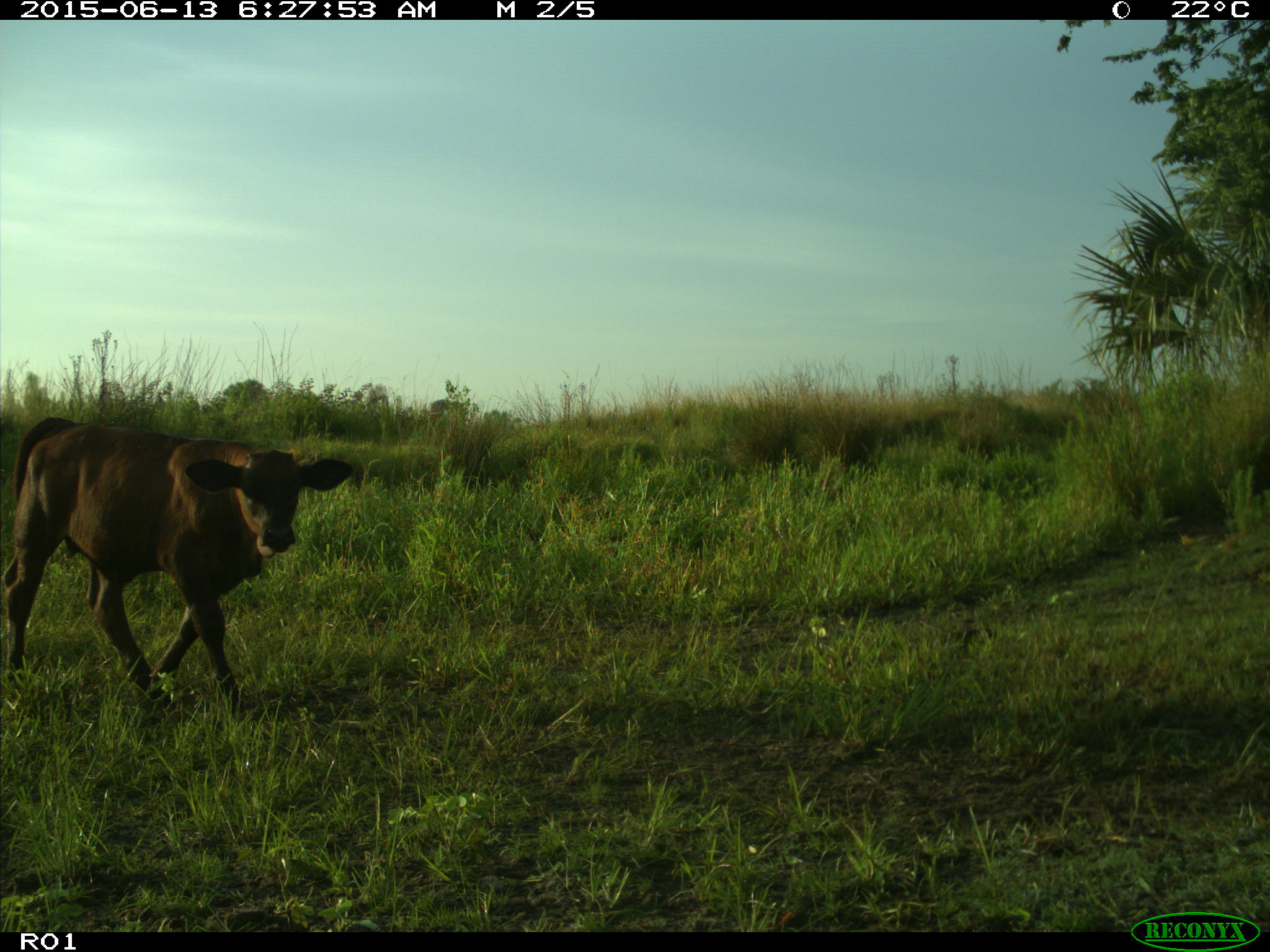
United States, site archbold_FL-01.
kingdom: Animalia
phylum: Chordata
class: Mammalia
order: Artiodactyla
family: Bovidae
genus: Bos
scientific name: Bos taurus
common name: domestic cow